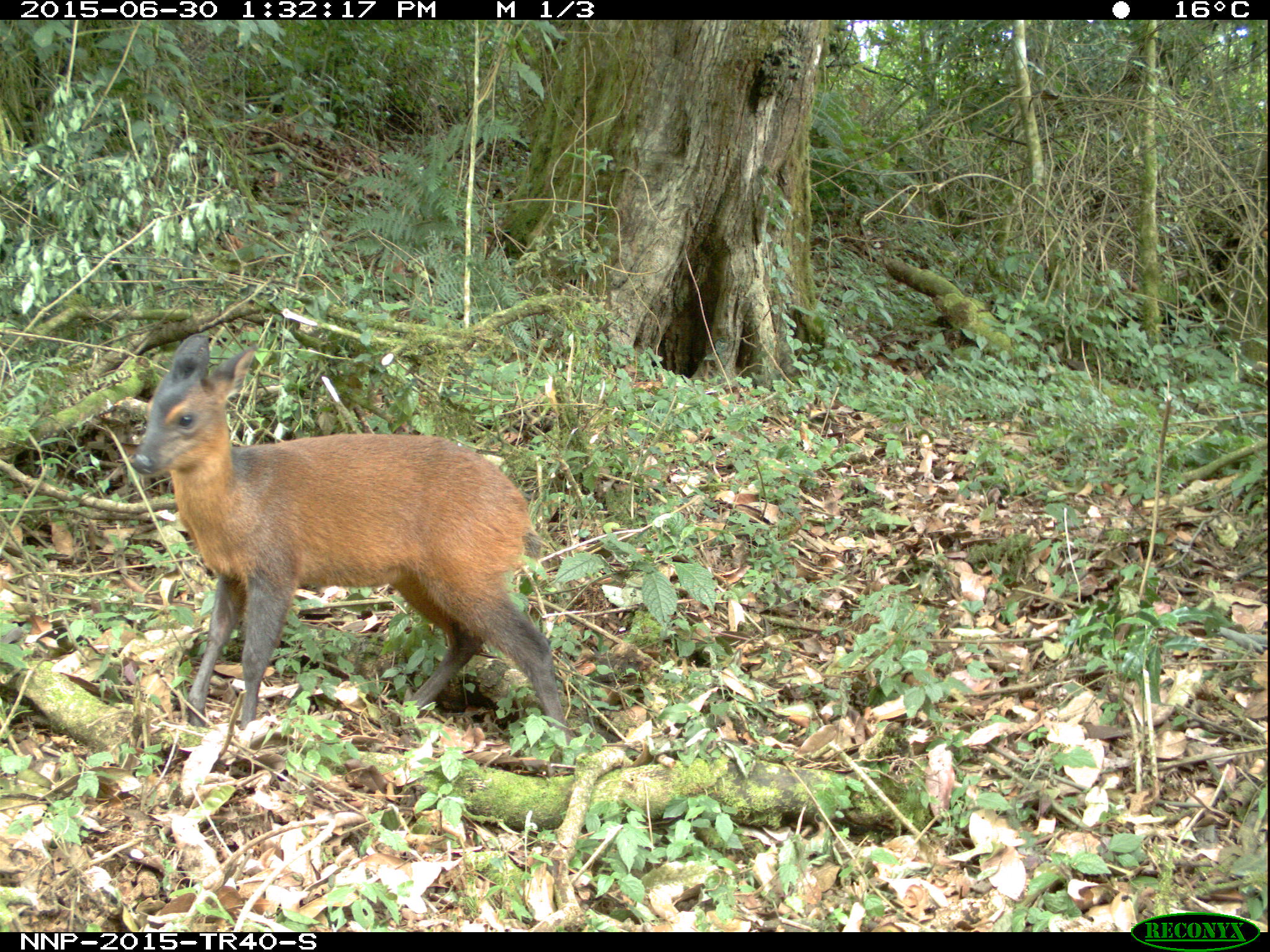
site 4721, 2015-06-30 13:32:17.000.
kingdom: Animalia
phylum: Chordata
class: Mammalia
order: Artiodactyla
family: Bovidae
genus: Cephalophus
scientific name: Cephalophus nigrifrons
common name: black-fronted duiker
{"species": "Cephalophus nigrifrons (black-fronted duiker)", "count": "1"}